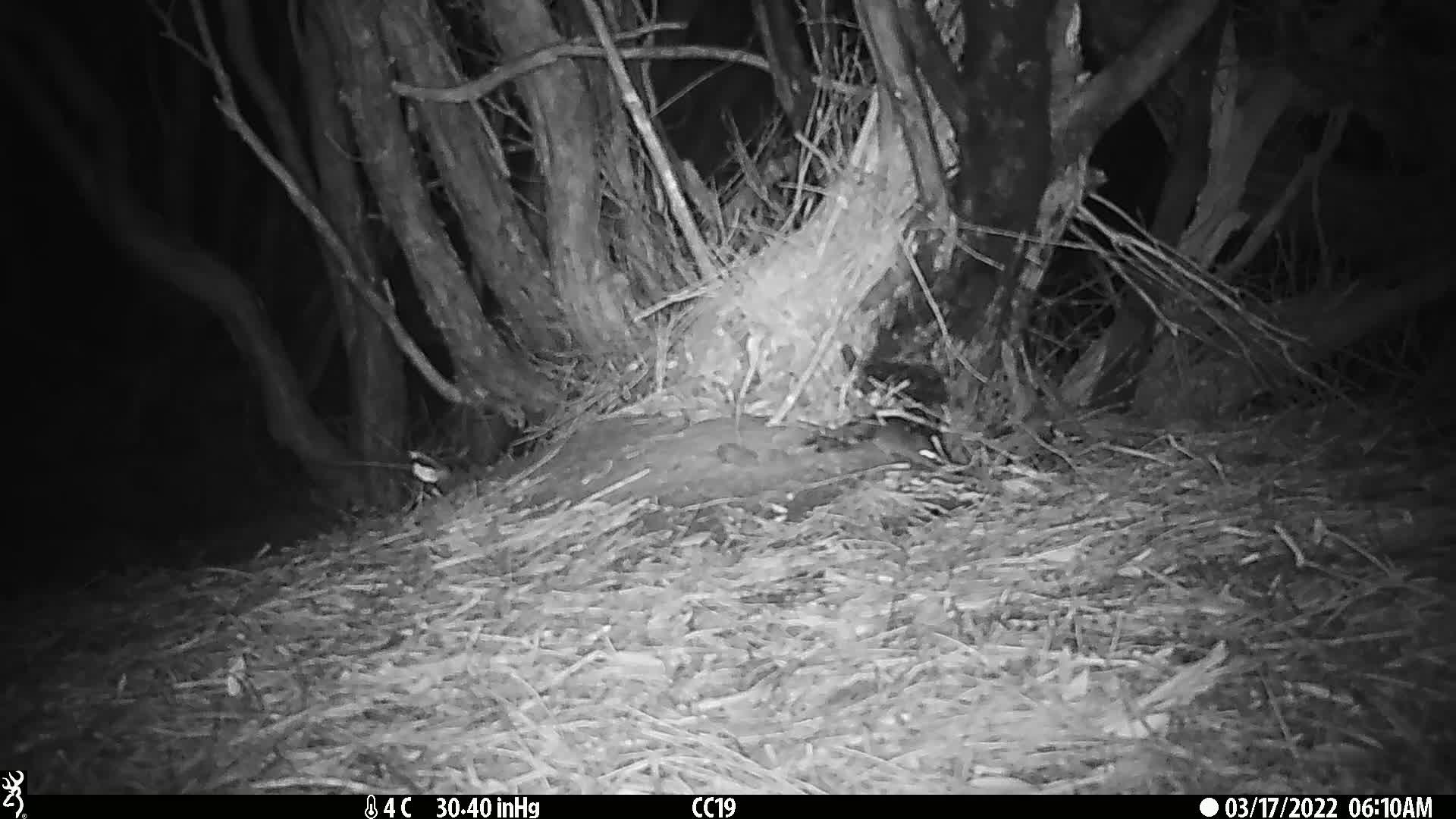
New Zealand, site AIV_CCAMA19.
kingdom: Animalia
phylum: Chordata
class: Mammalia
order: Rodentia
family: Muridae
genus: Mus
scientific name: Mus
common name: mouse